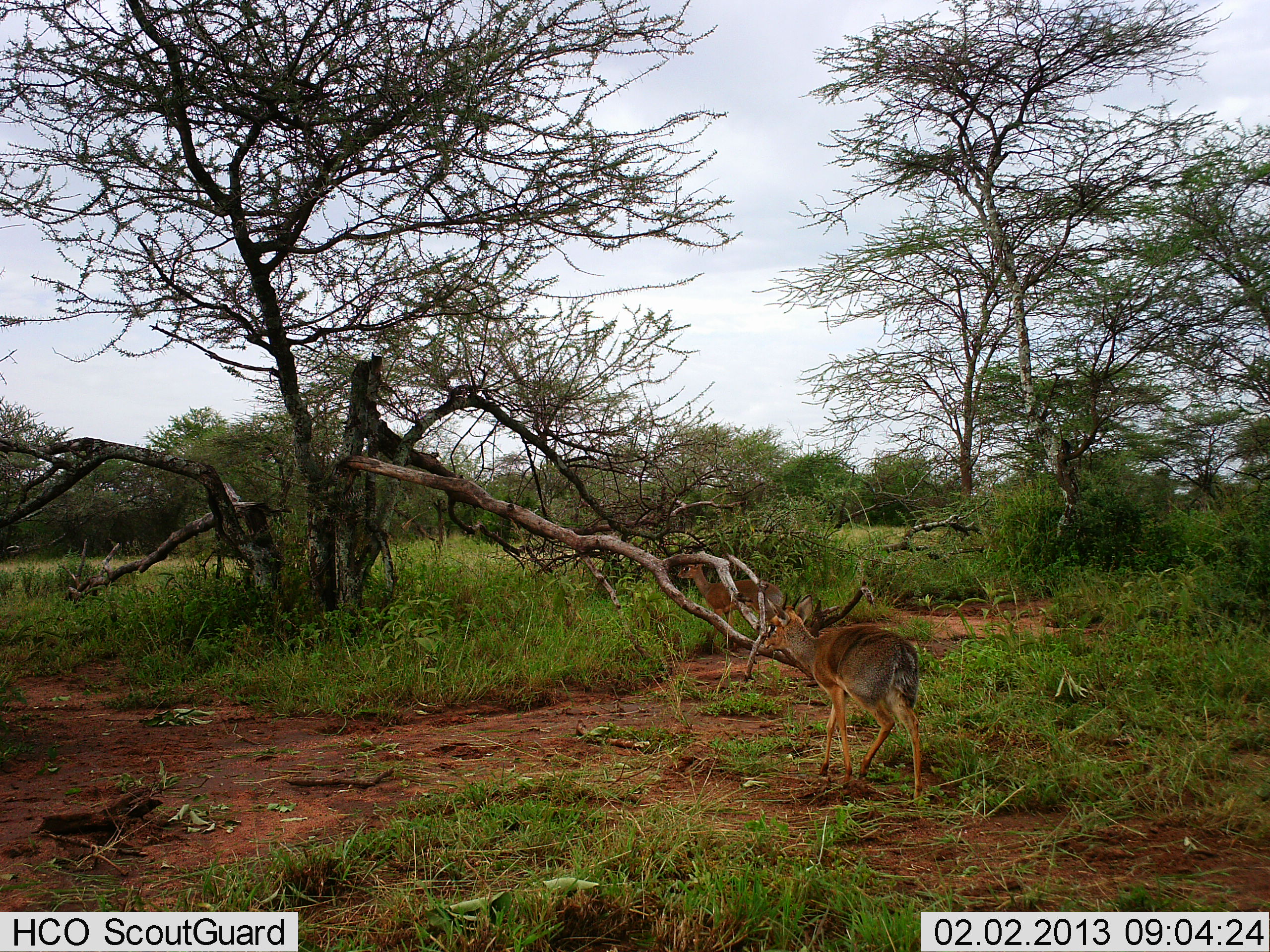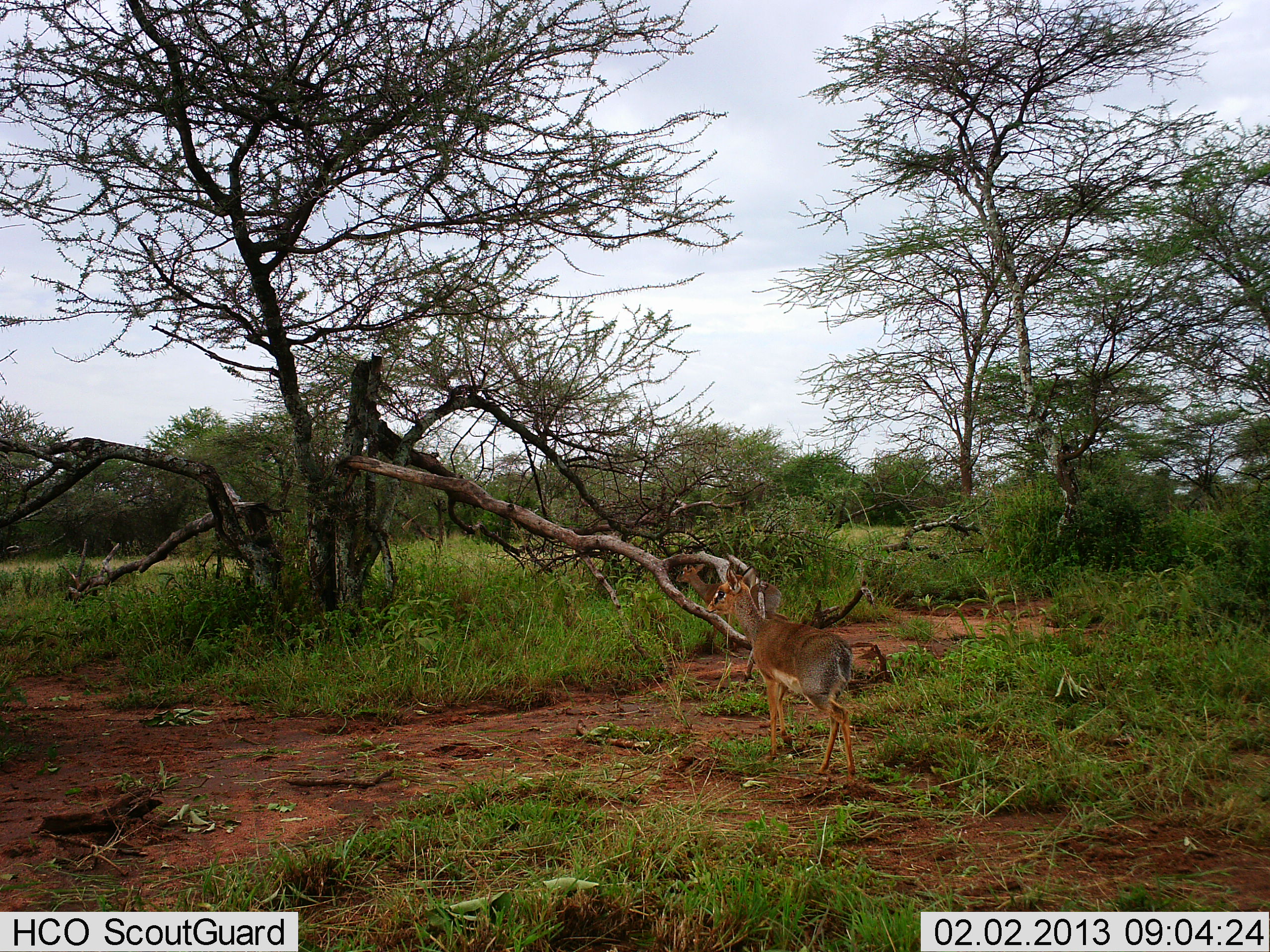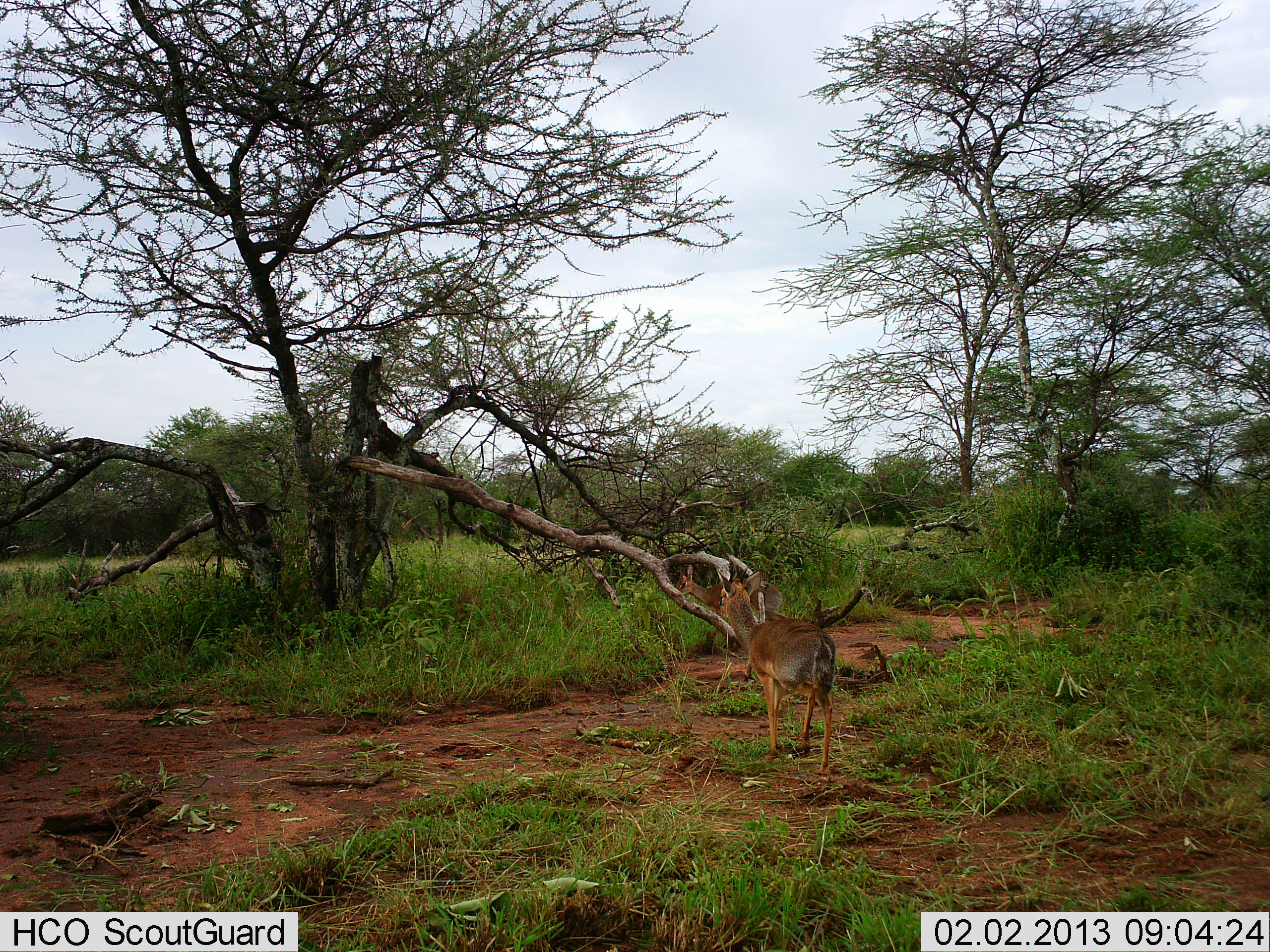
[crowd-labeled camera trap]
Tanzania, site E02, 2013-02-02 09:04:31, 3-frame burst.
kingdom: Animalia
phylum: Chordata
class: Mammalia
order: Artiodactyla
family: Bovidae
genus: Madoqua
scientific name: Madoqua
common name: dikdik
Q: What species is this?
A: Dikdik (Madoqua).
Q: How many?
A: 2.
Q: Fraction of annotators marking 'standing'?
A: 57%.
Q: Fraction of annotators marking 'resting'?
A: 0%.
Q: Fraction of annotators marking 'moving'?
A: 54%.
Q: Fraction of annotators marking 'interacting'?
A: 0%.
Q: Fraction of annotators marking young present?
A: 0%.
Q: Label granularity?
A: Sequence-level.